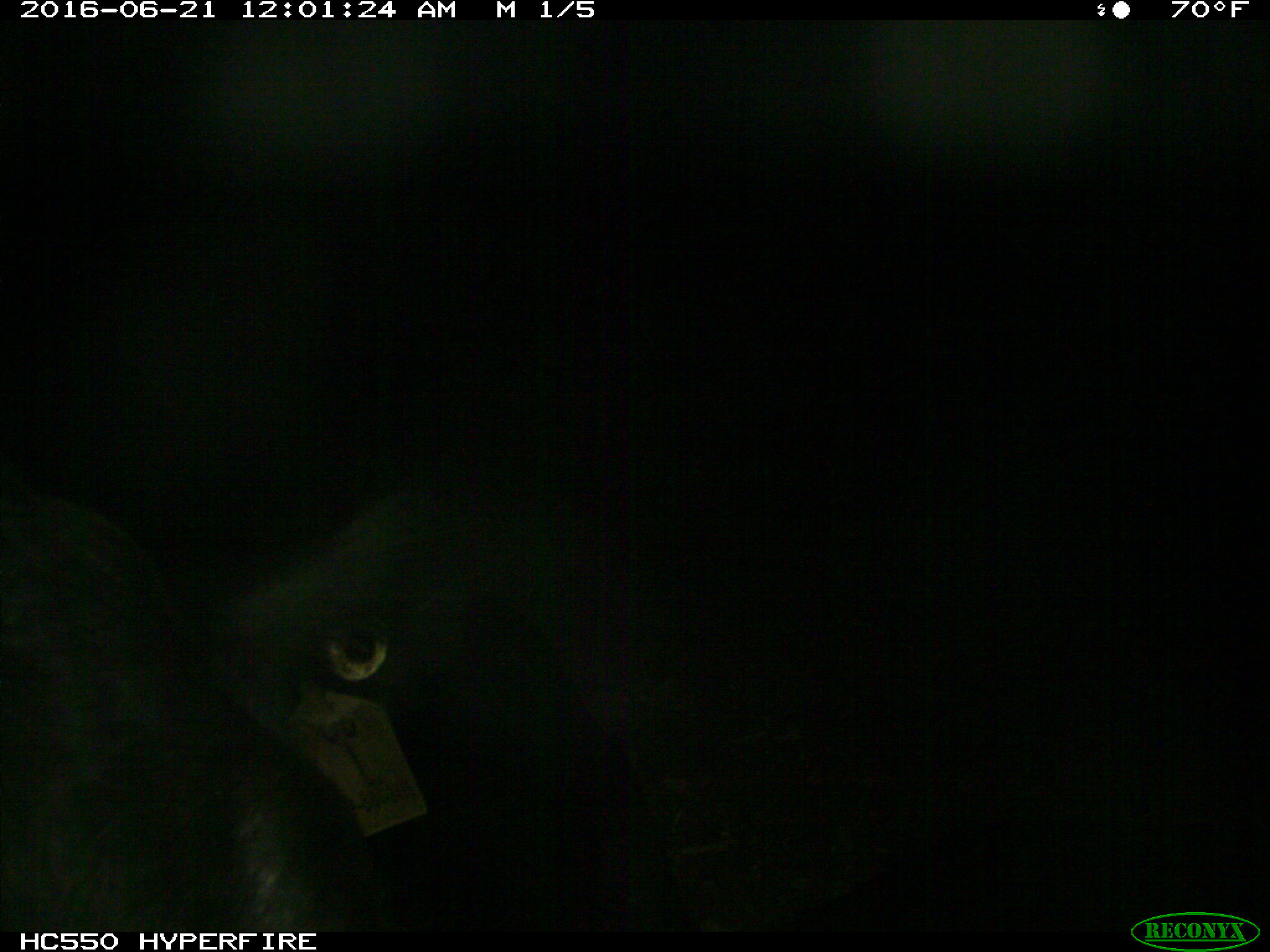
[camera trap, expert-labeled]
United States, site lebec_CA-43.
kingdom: Animalia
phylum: Chordata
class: Mammalia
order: Artiodactyla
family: Bovidae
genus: Bos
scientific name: Bos taurus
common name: domestic cow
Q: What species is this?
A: Bos taurus (domestic cow).